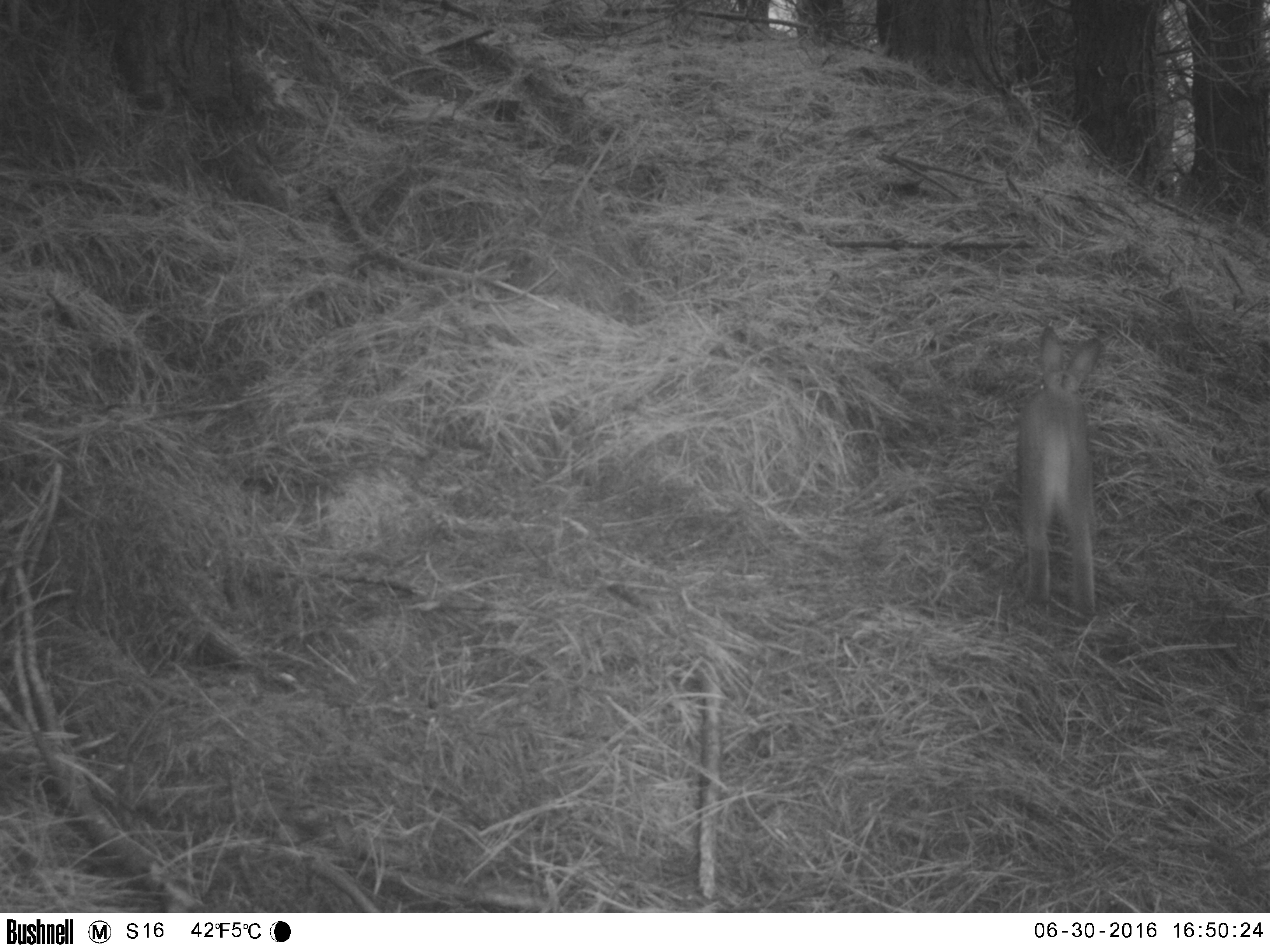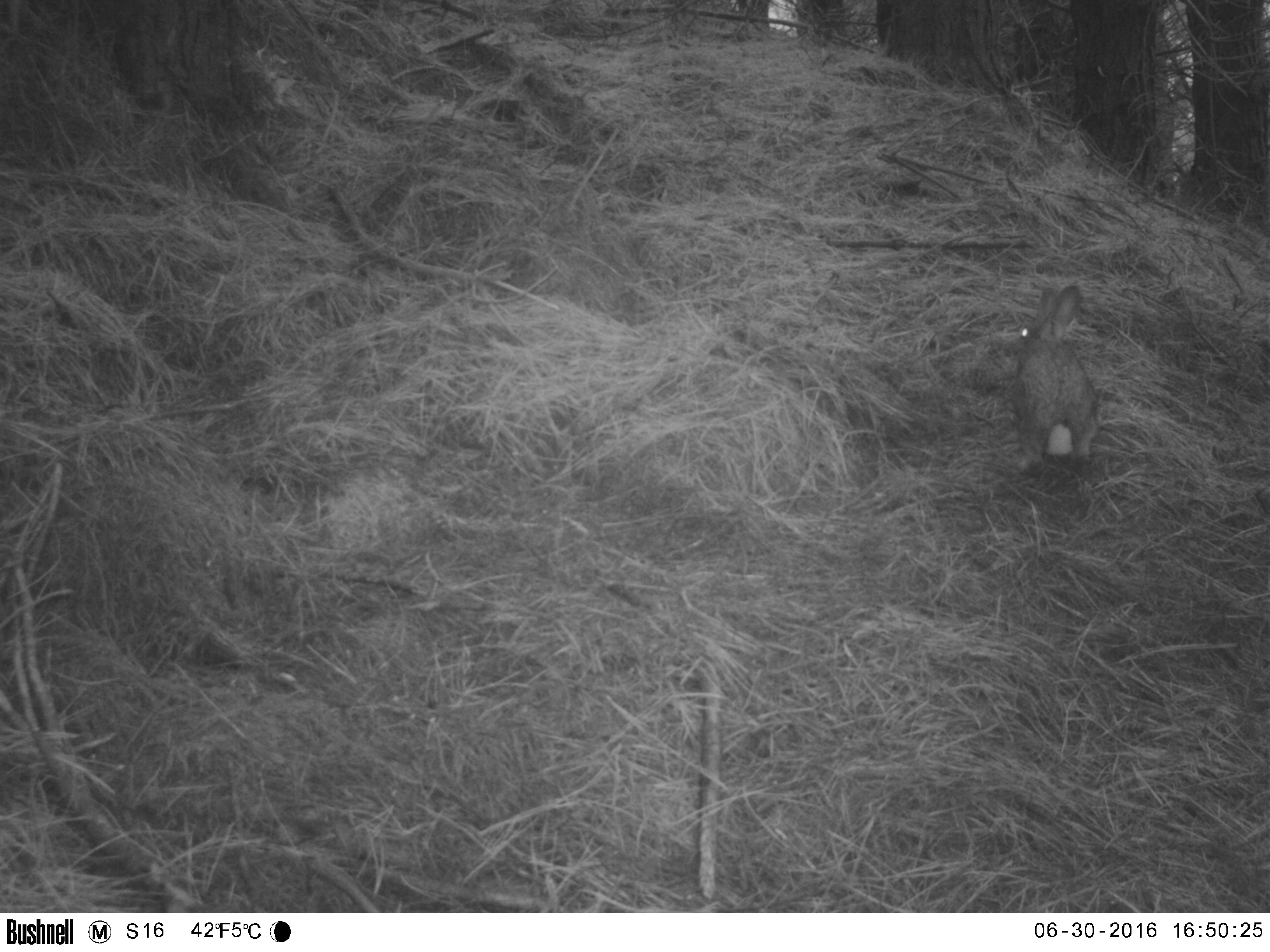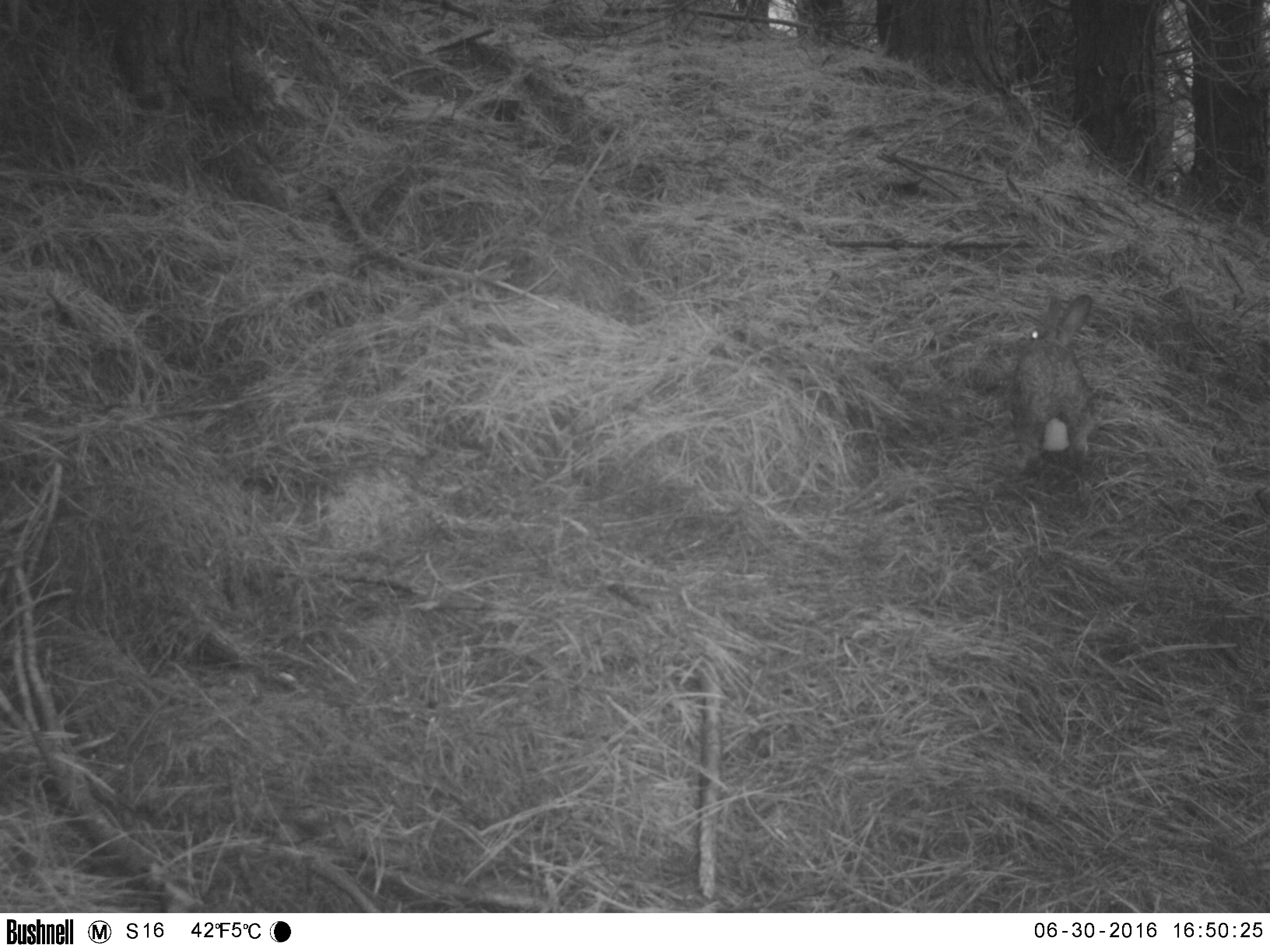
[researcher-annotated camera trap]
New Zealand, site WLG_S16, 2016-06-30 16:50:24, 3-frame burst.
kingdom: Animalia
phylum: Chordata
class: Mammalia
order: Lagomorpha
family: Leporidae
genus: Oryctolagus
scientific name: Oryctolagus cuniculus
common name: european rabbit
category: rabbit